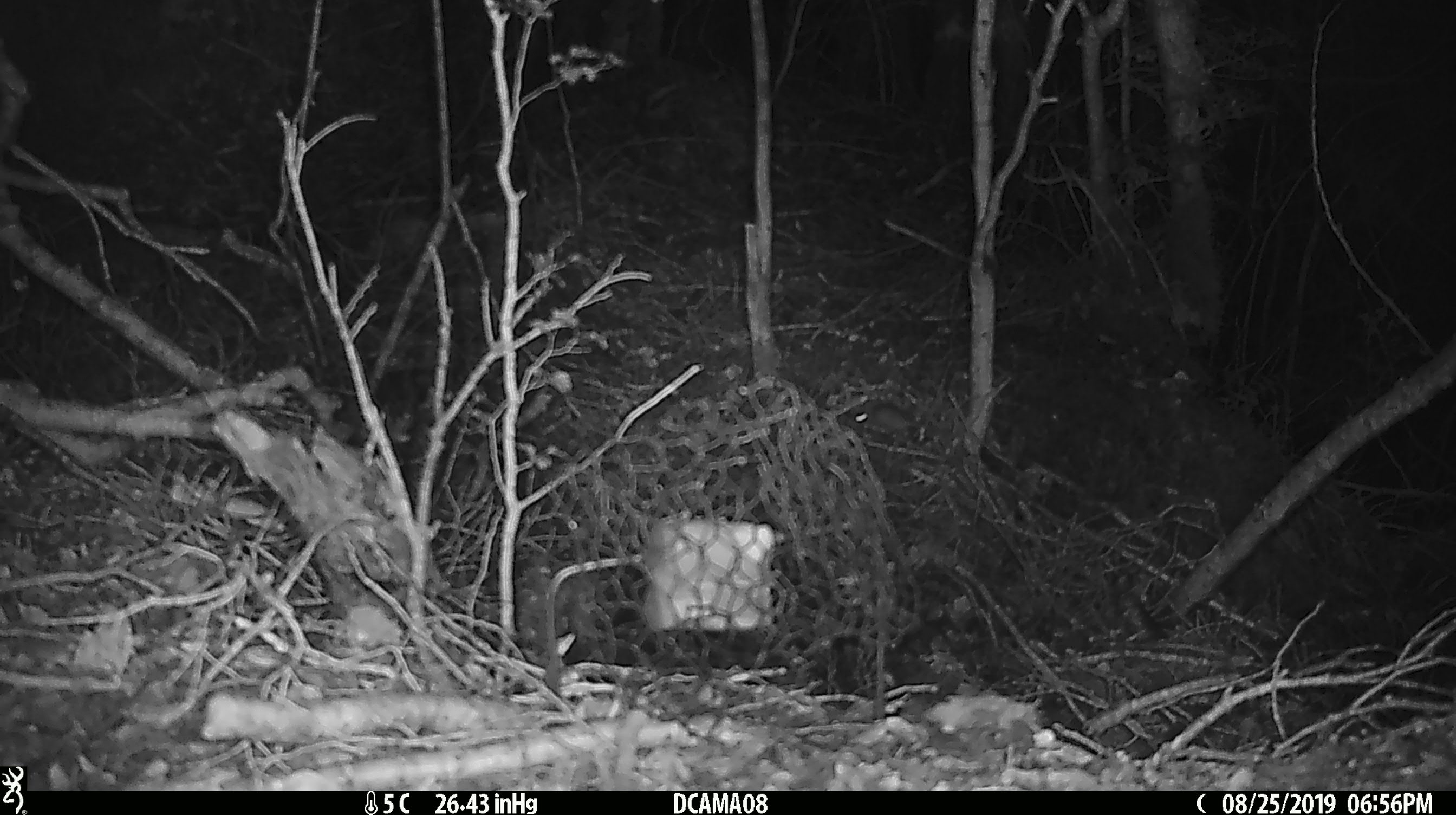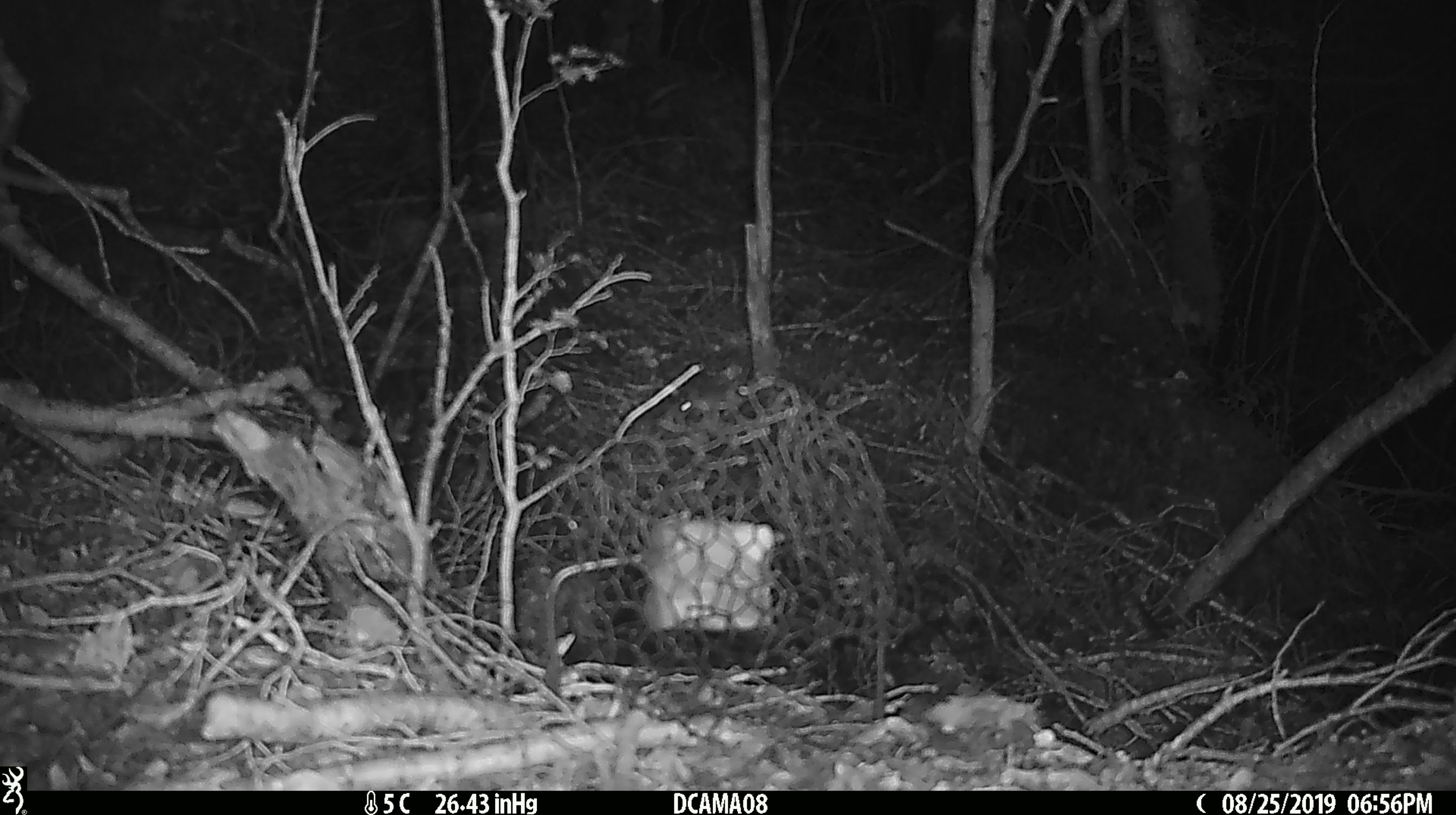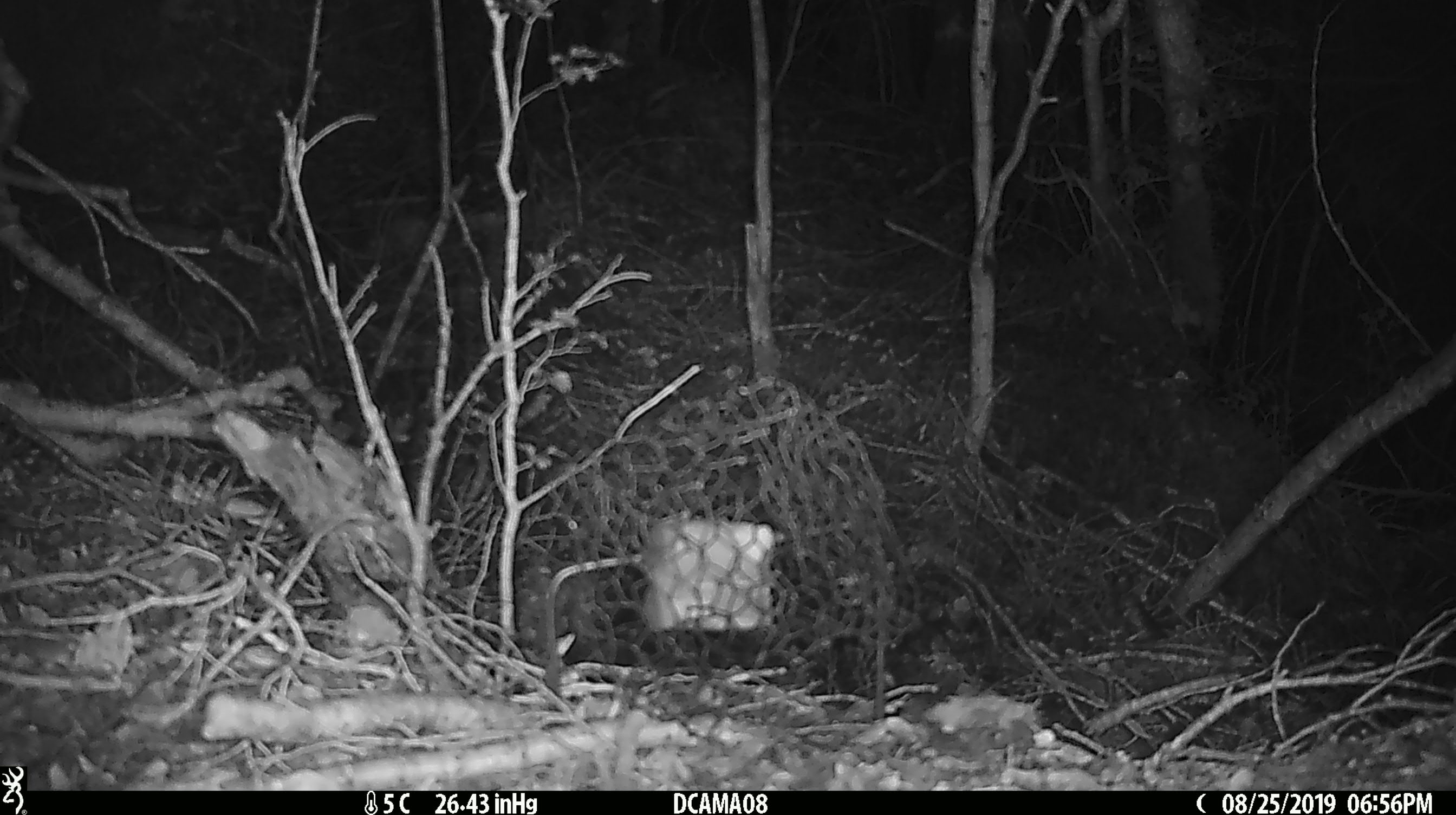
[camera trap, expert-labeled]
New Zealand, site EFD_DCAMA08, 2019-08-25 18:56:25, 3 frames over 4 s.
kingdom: Animalia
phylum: Chordata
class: Mammalia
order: Rodentia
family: Muridae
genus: Mus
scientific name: Mus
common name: mouse